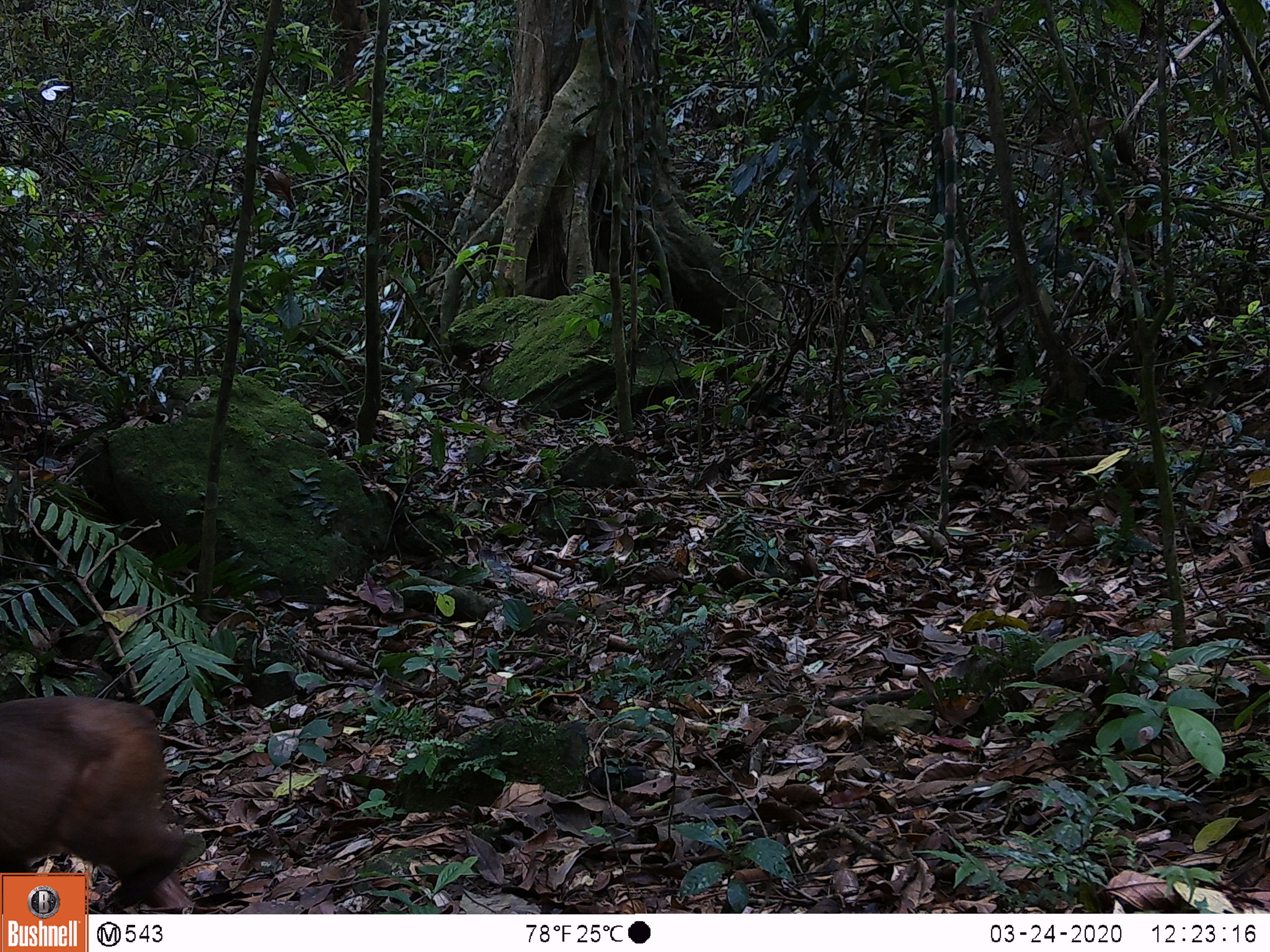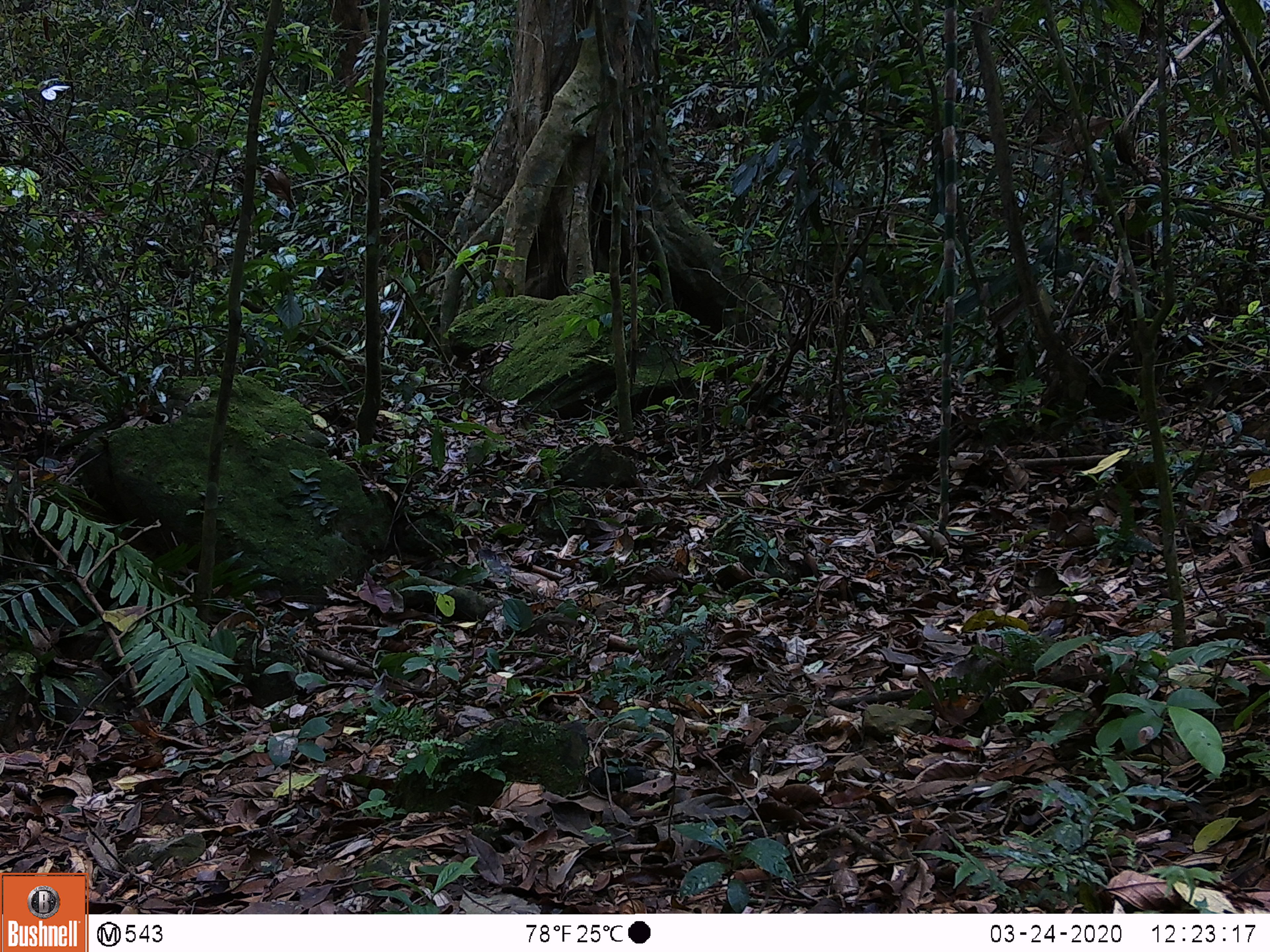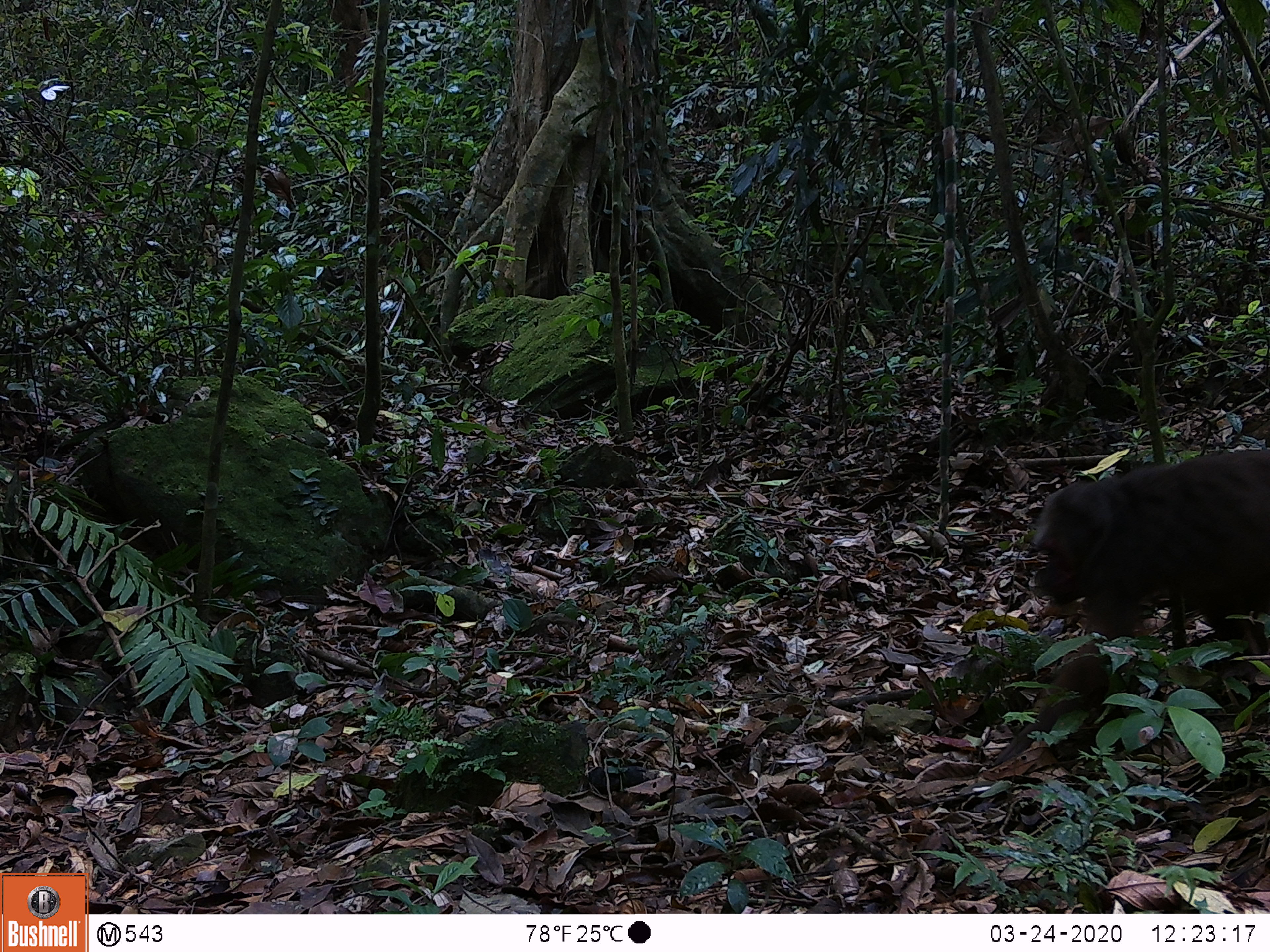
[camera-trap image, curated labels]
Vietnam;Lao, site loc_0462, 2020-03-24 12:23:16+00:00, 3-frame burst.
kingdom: Animalia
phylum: Chordata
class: Mammalia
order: Primates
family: Cercopithecidae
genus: Macaca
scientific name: Macaca arctoides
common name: stump-tailed macaque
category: stump tailed macaque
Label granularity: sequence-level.